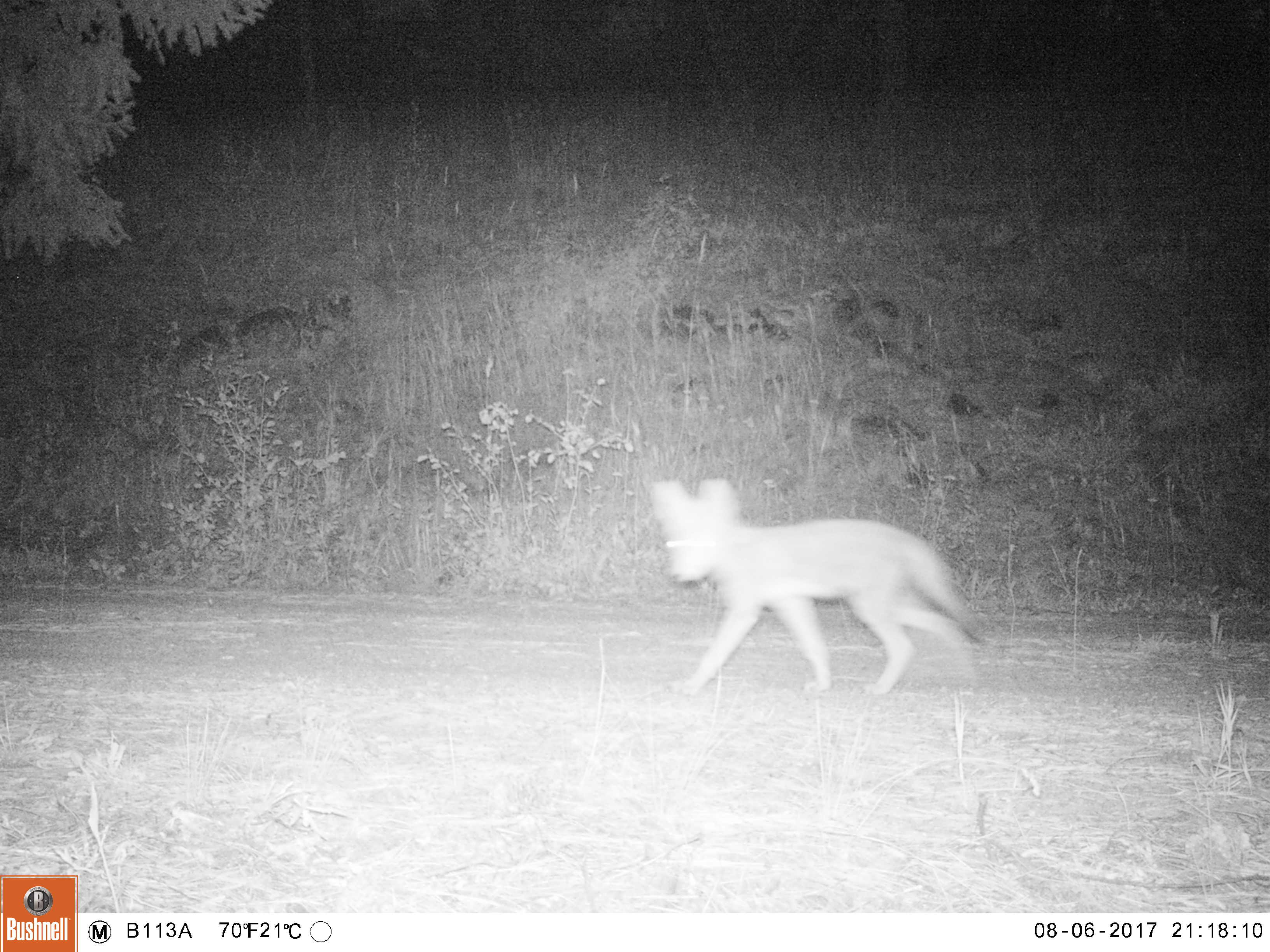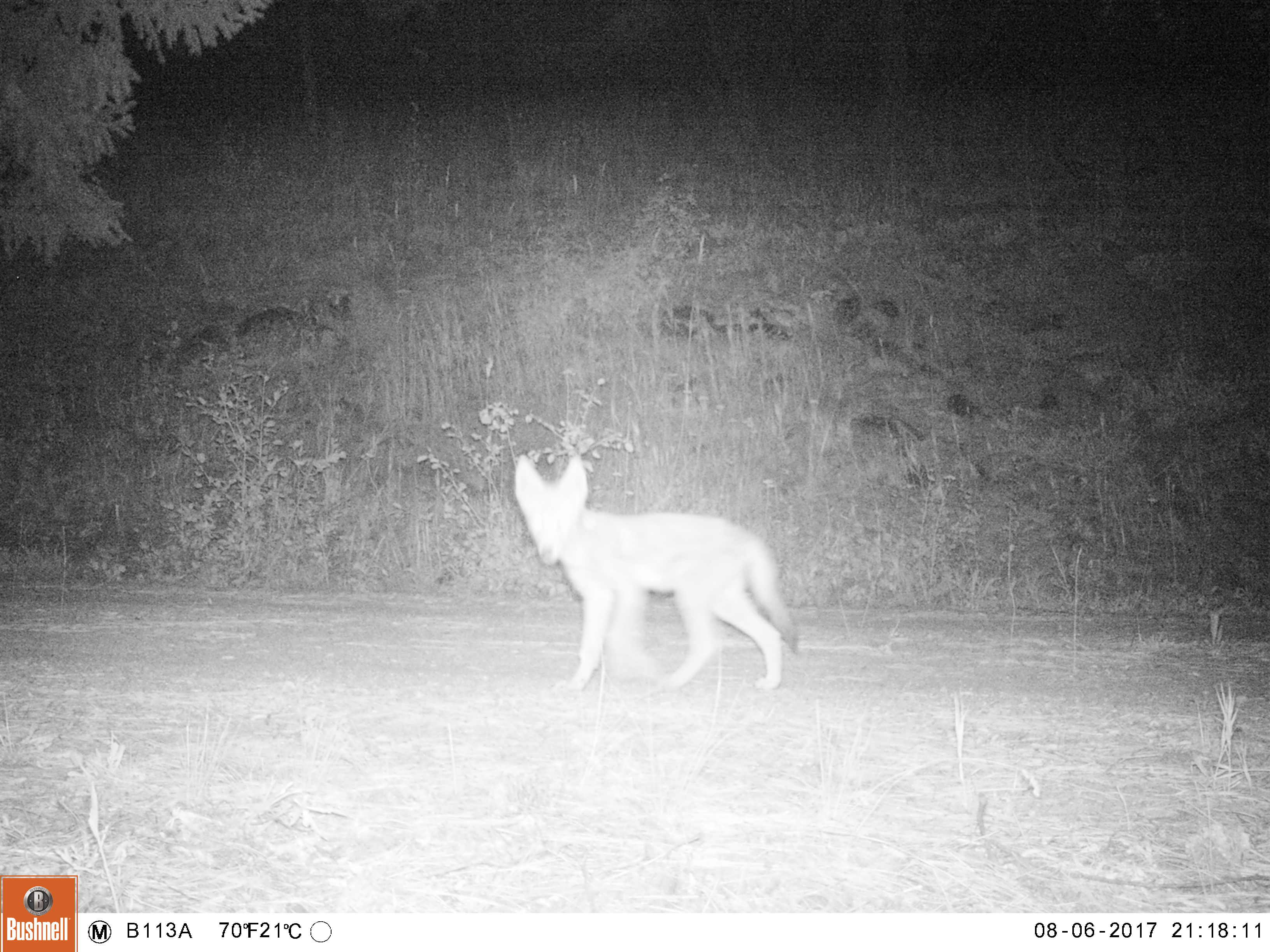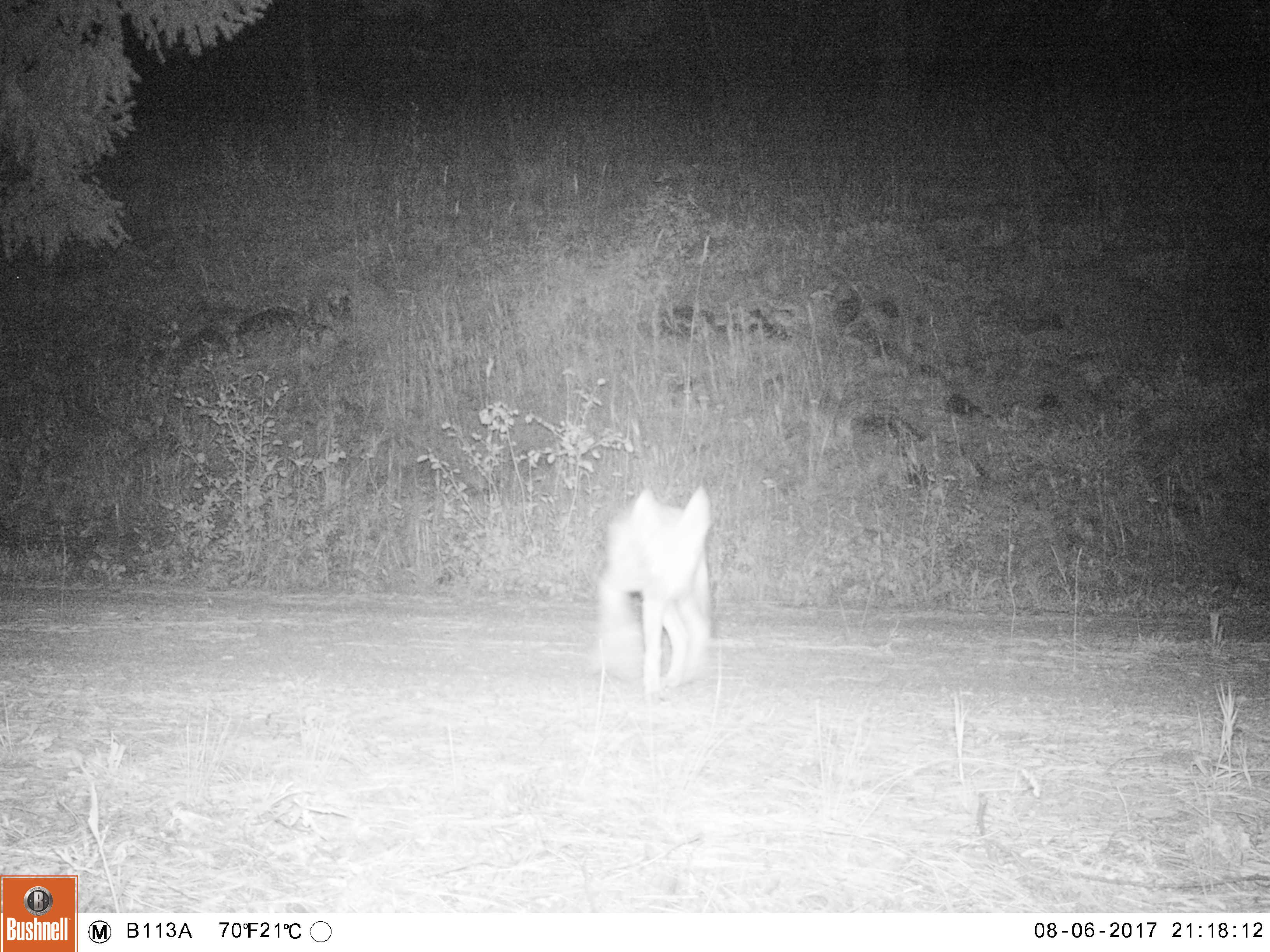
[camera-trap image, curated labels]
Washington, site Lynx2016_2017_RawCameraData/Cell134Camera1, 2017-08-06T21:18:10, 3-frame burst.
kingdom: Animalia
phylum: Chordata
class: Mammalia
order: Carnivora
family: Canidae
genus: Canis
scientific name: Canis latrans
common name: coyote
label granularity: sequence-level